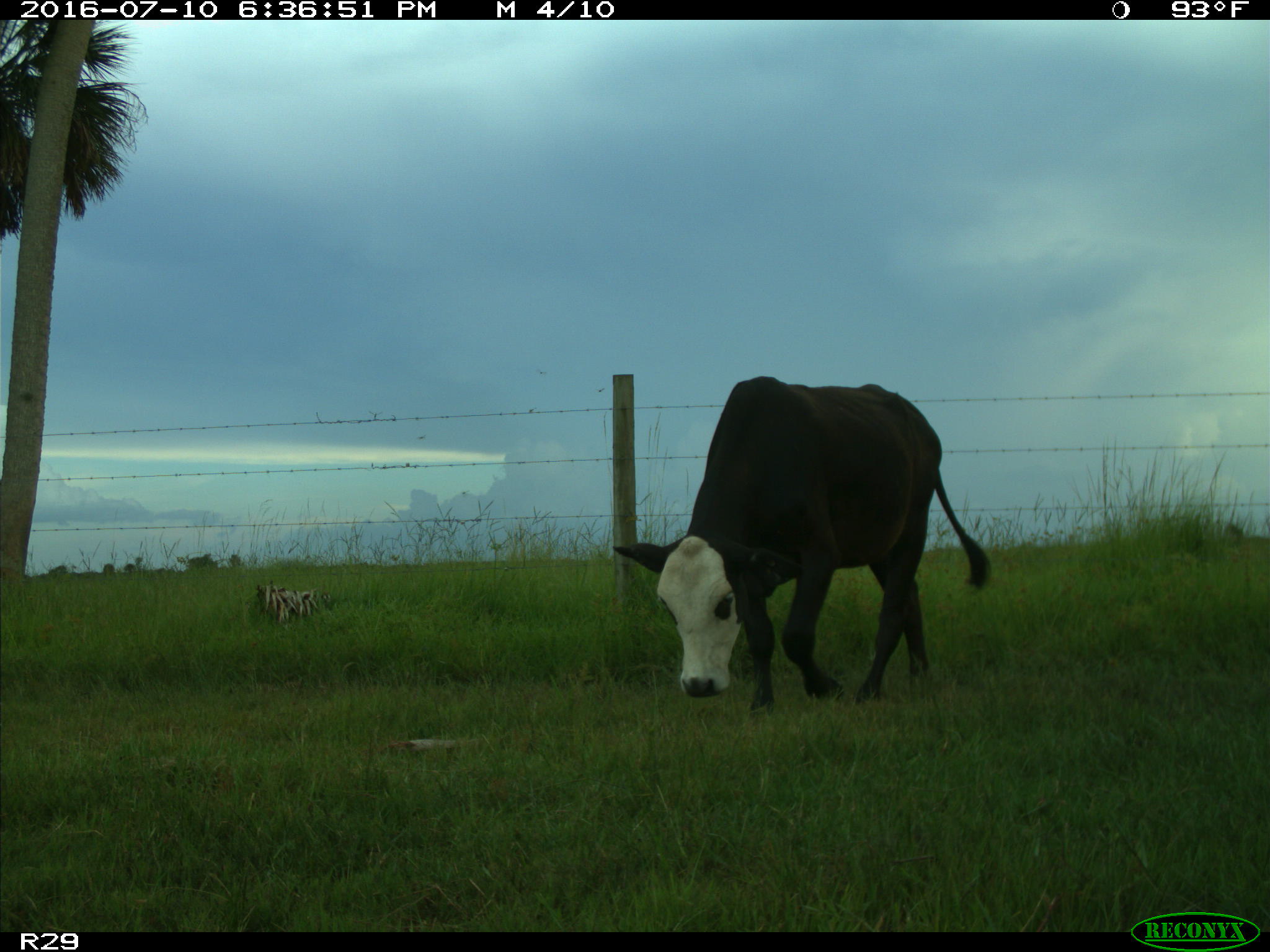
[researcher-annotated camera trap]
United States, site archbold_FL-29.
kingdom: Animalia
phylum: Chordata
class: Mammalia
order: Artiodactyla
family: Bovidae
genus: Bos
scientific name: Bos taurus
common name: domestic cow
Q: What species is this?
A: Bos taurus (domestic cow).